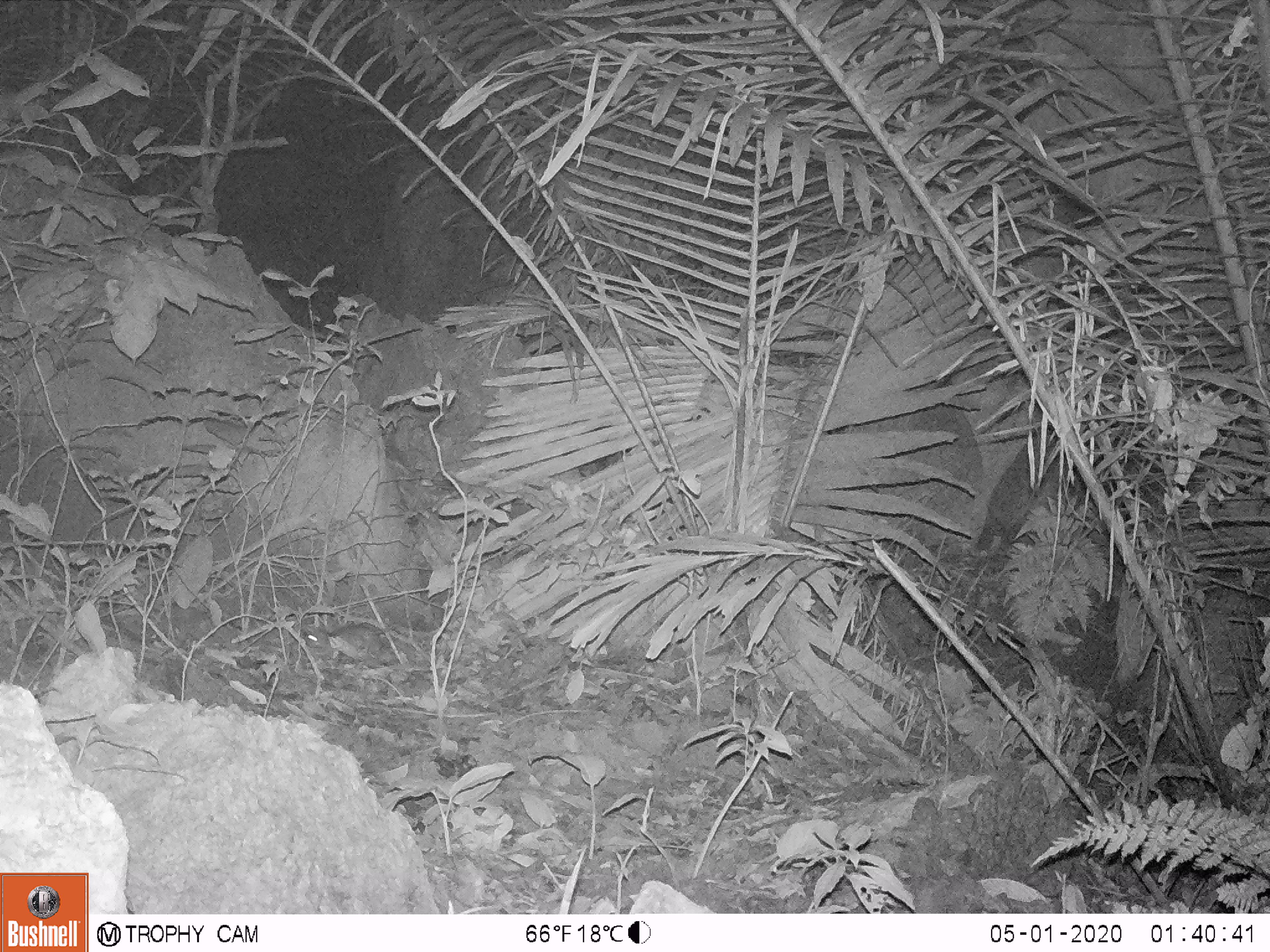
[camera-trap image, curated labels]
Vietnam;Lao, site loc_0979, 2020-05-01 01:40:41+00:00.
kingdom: Animalia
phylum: Chordata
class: Mammalia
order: Rodentia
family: Muridae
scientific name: Muridae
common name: old-world mice and rats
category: unidentified murid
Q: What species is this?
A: Unidentified murid (old-world mice and rats) (Muridae).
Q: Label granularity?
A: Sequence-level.